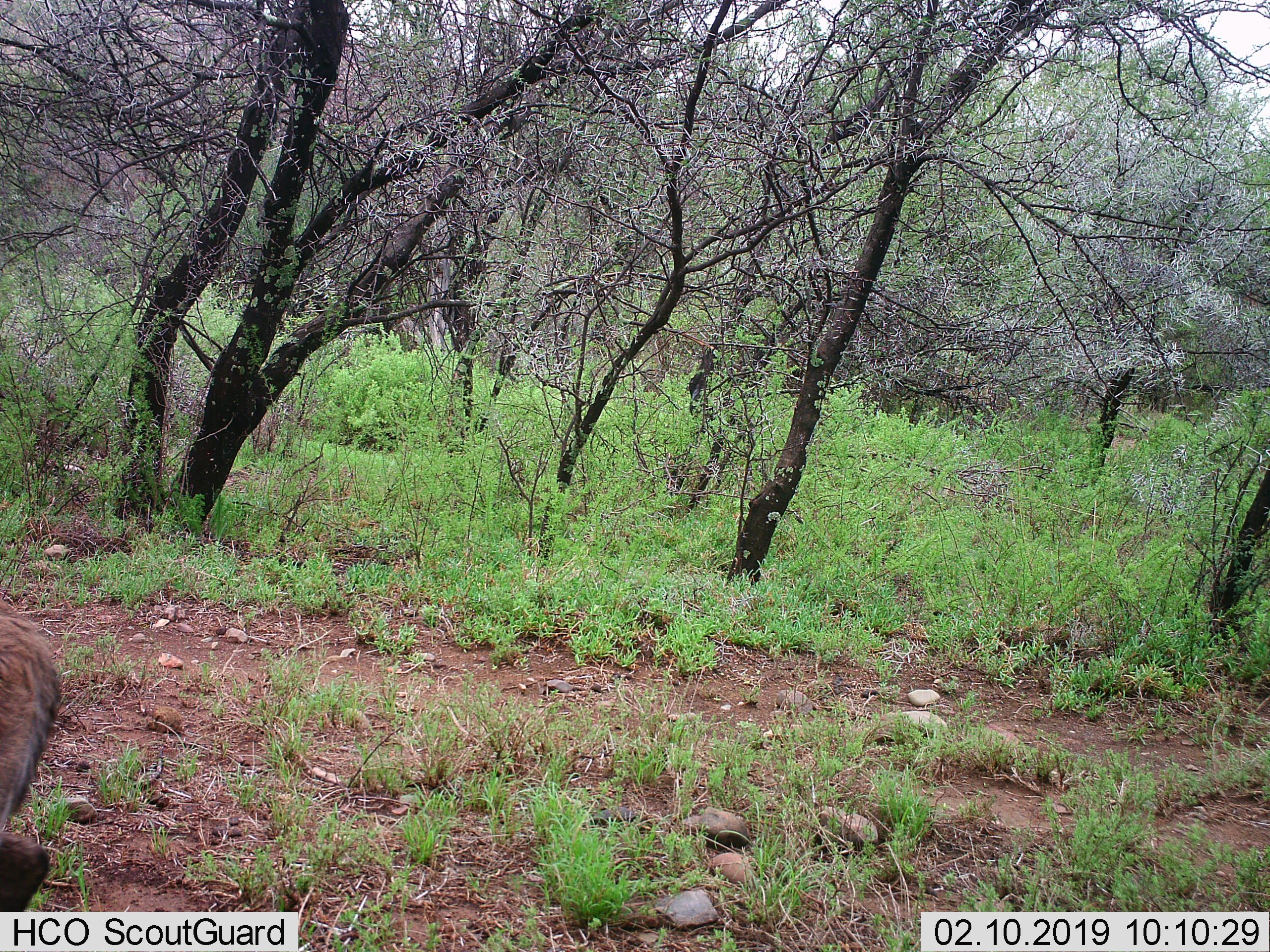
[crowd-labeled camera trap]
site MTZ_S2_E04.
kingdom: Animalia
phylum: Chordata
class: Mammalia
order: Artiodactyla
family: Bovidae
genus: Sylvicapra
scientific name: Sylvicapra grimmia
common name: common duiker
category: duikercommongrey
Duikercommongrey (common duiker) (Sylvicapra grimmia), count 1. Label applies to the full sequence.